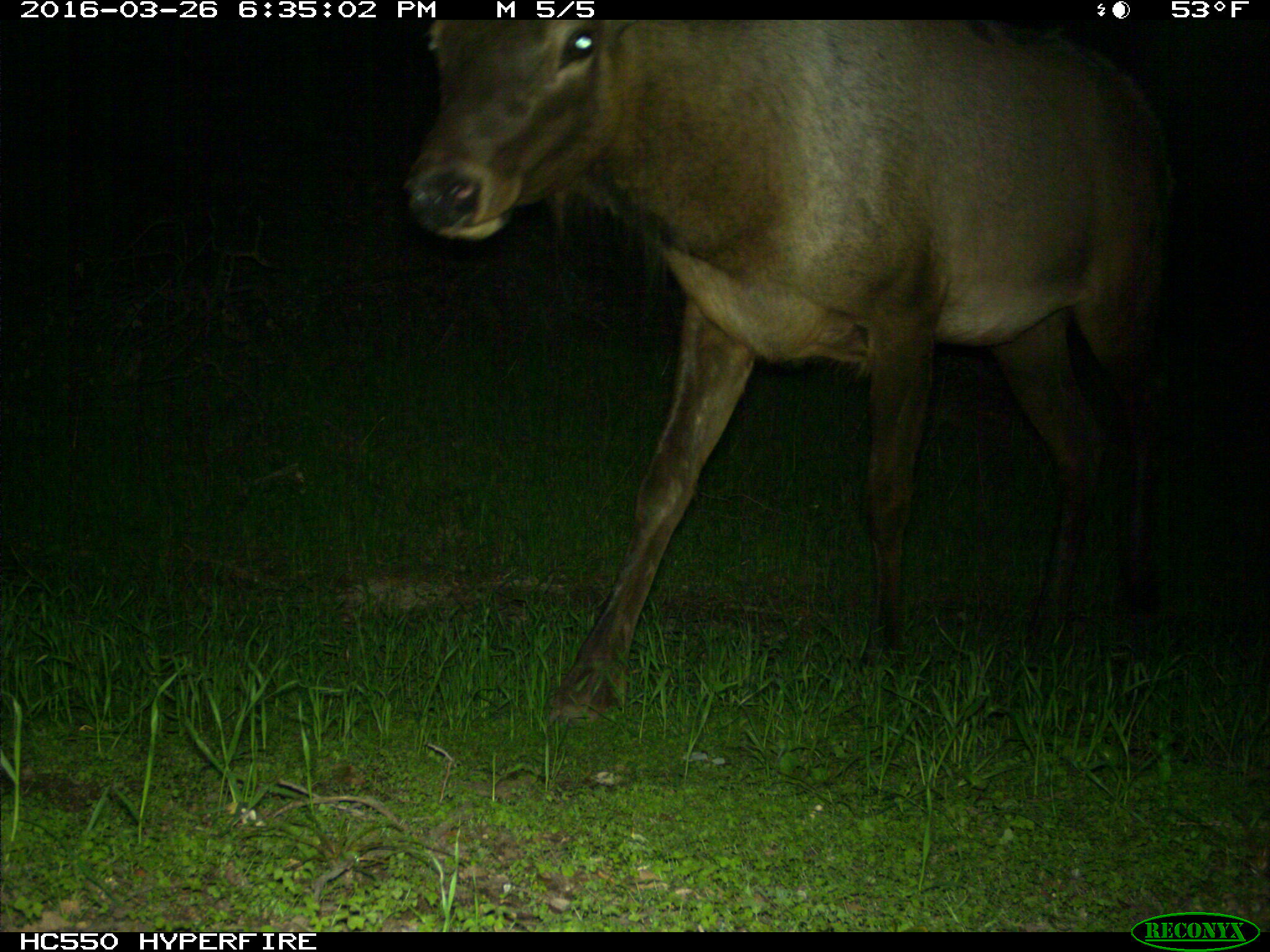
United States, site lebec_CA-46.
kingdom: Animalia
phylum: Chordata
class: Mammalia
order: Artiodactyla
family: Cervidae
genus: Cervus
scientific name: Cervus canadensis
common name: elk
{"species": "Cervus canadensis (elk)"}